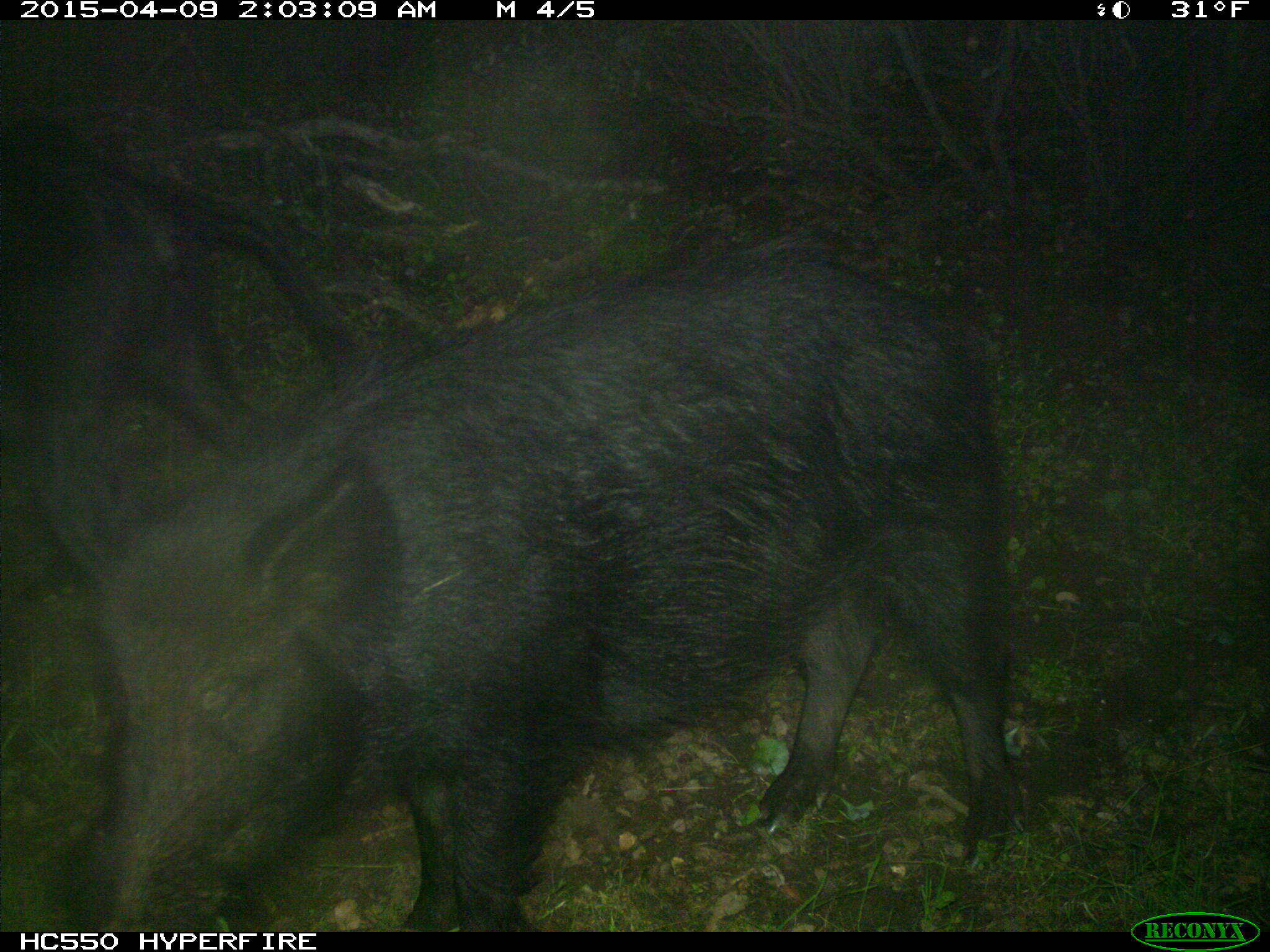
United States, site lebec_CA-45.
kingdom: Animalia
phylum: Chordata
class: Mammalia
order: Artiodactyla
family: Suidae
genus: Sus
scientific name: Sus scrofa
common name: wild boar